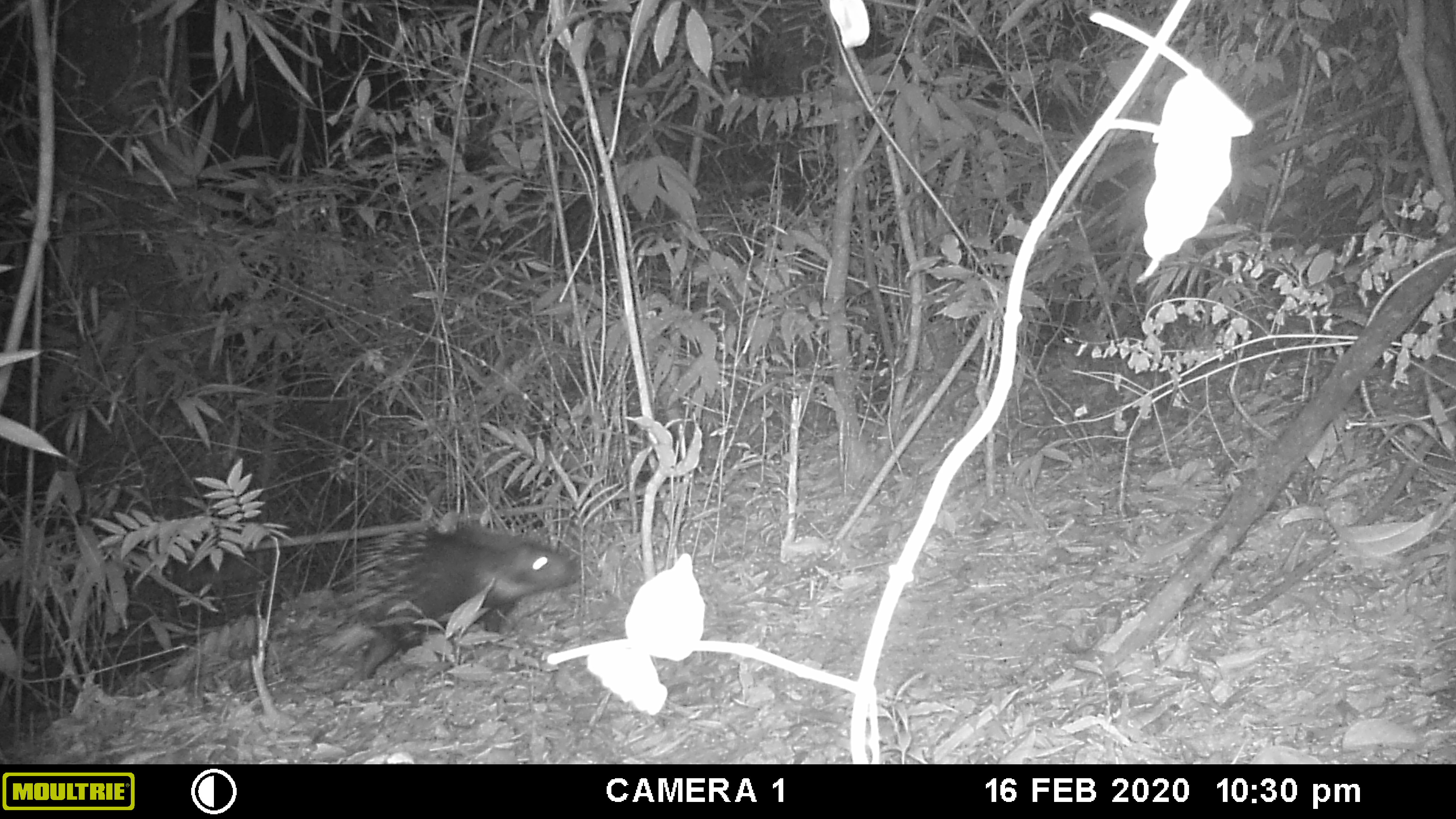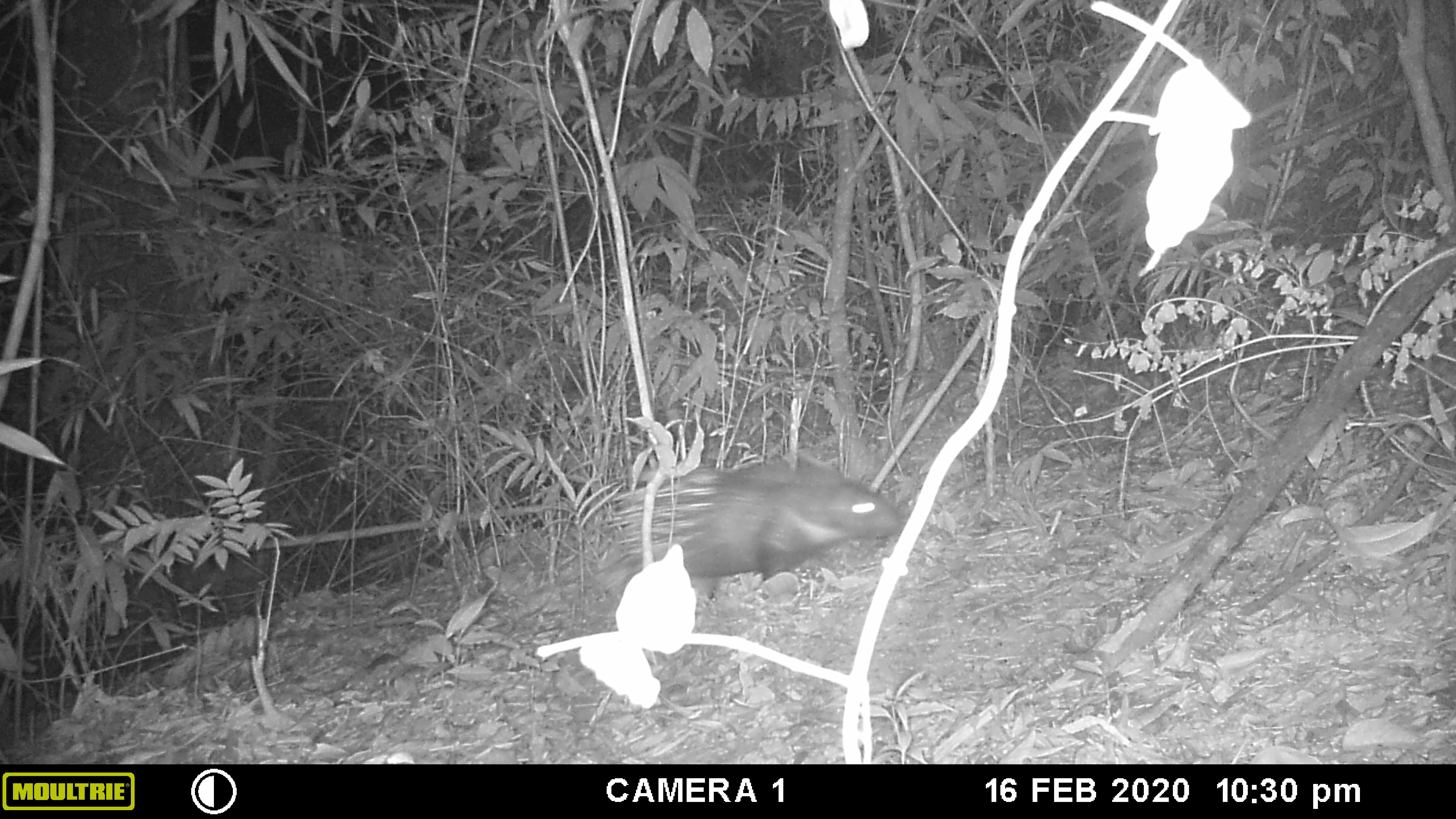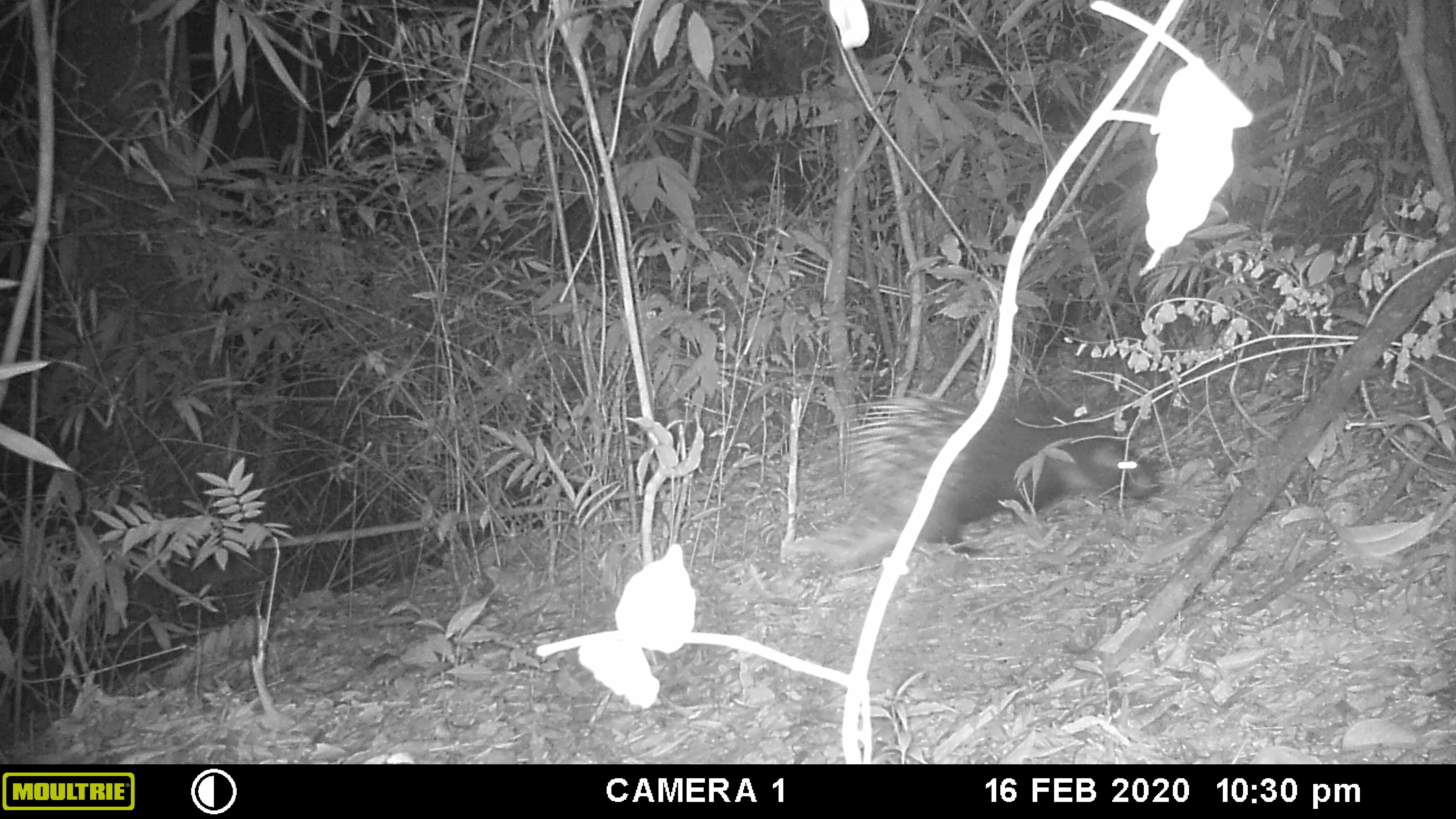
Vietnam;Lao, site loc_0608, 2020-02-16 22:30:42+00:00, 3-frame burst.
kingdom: Animalia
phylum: Chordata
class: Mammalia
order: Rodentia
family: Hystricidae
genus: Hystrix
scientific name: Hystrix brachyura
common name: malayan porcupine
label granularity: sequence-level